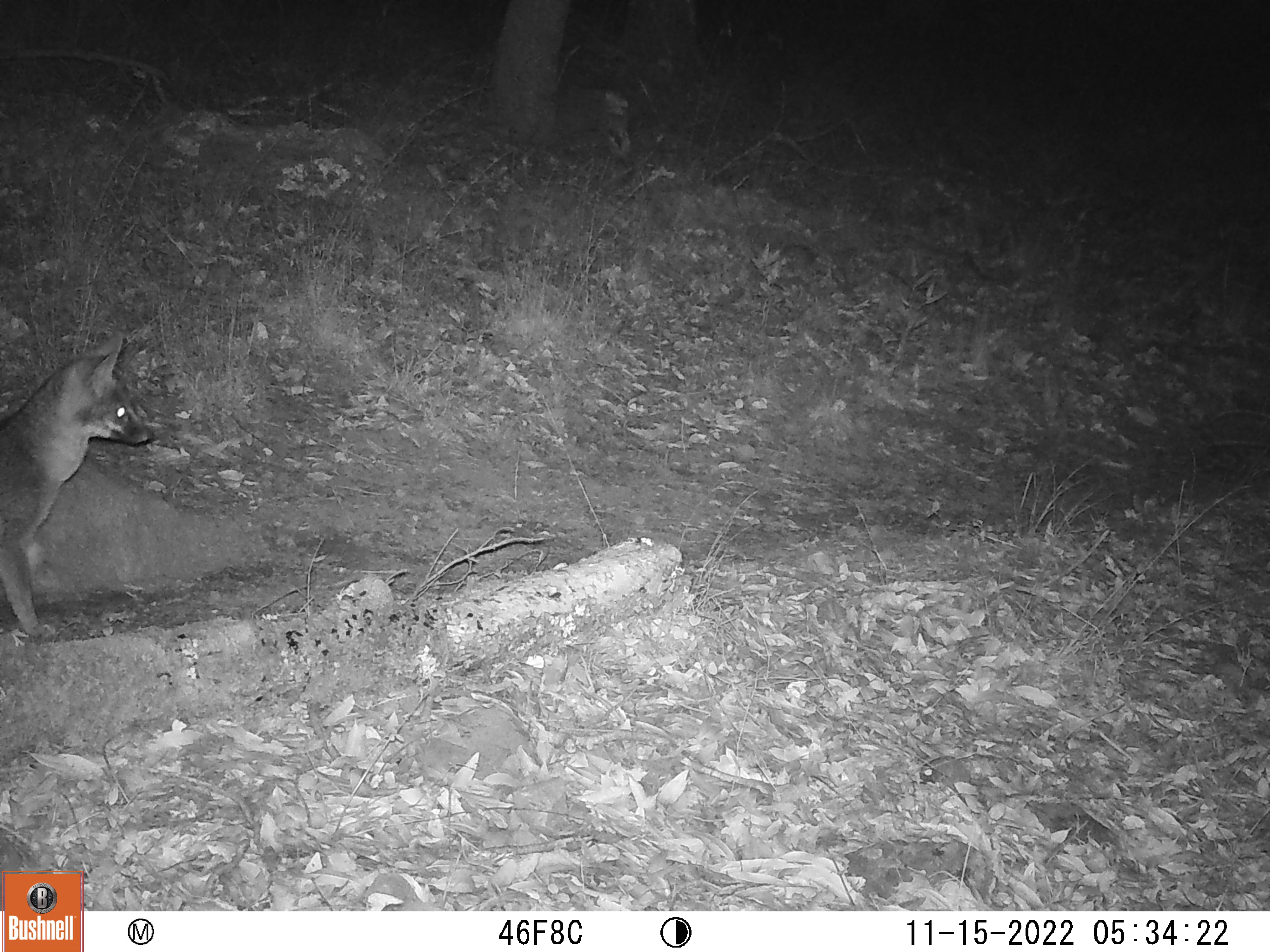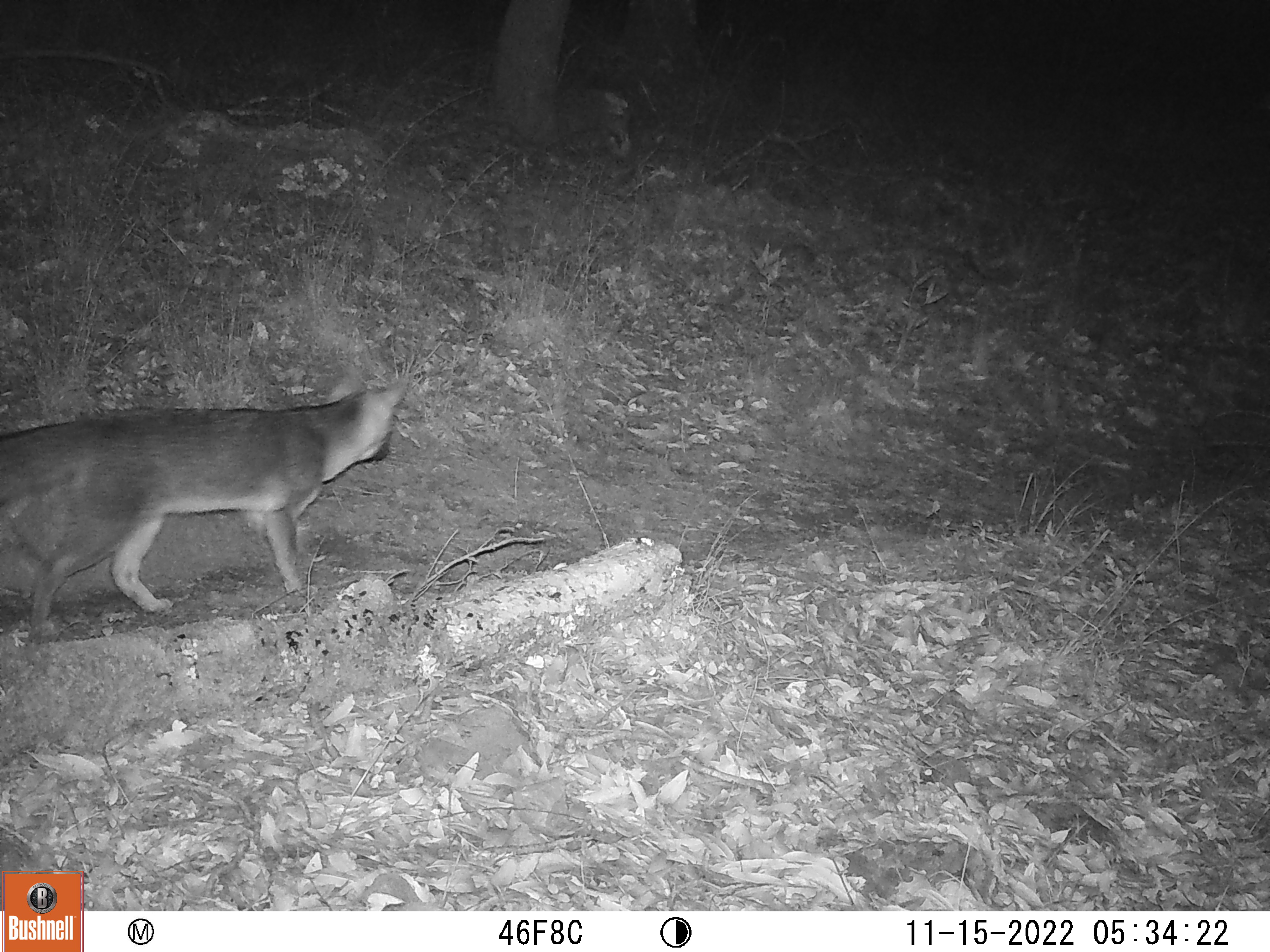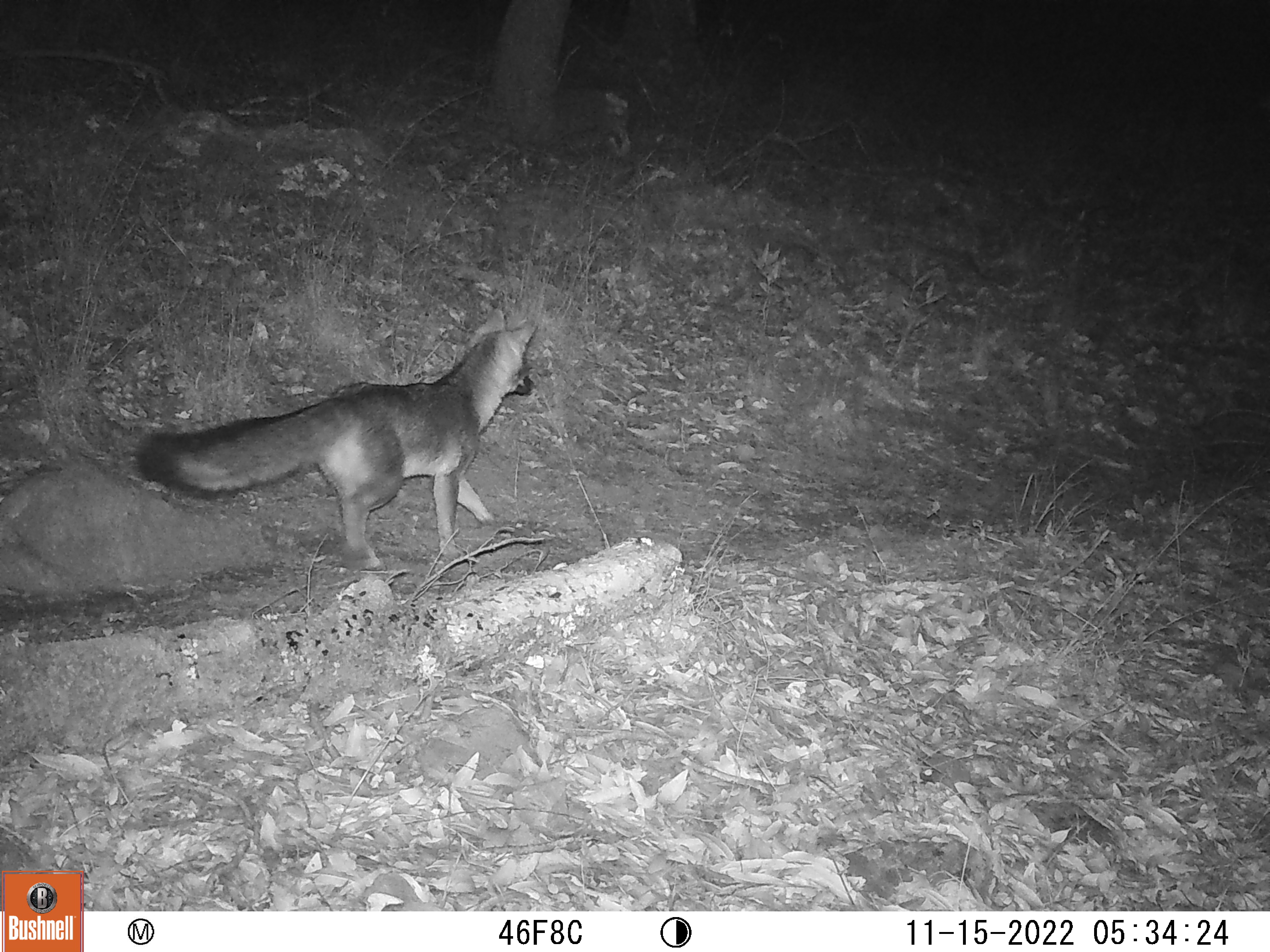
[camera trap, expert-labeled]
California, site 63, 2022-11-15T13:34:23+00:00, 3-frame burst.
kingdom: Animalia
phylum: Chordata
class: Mammalia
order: Carnivora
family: Canidae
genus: Urocyon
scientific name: Urocyon cinereoargenteus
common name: gray fox